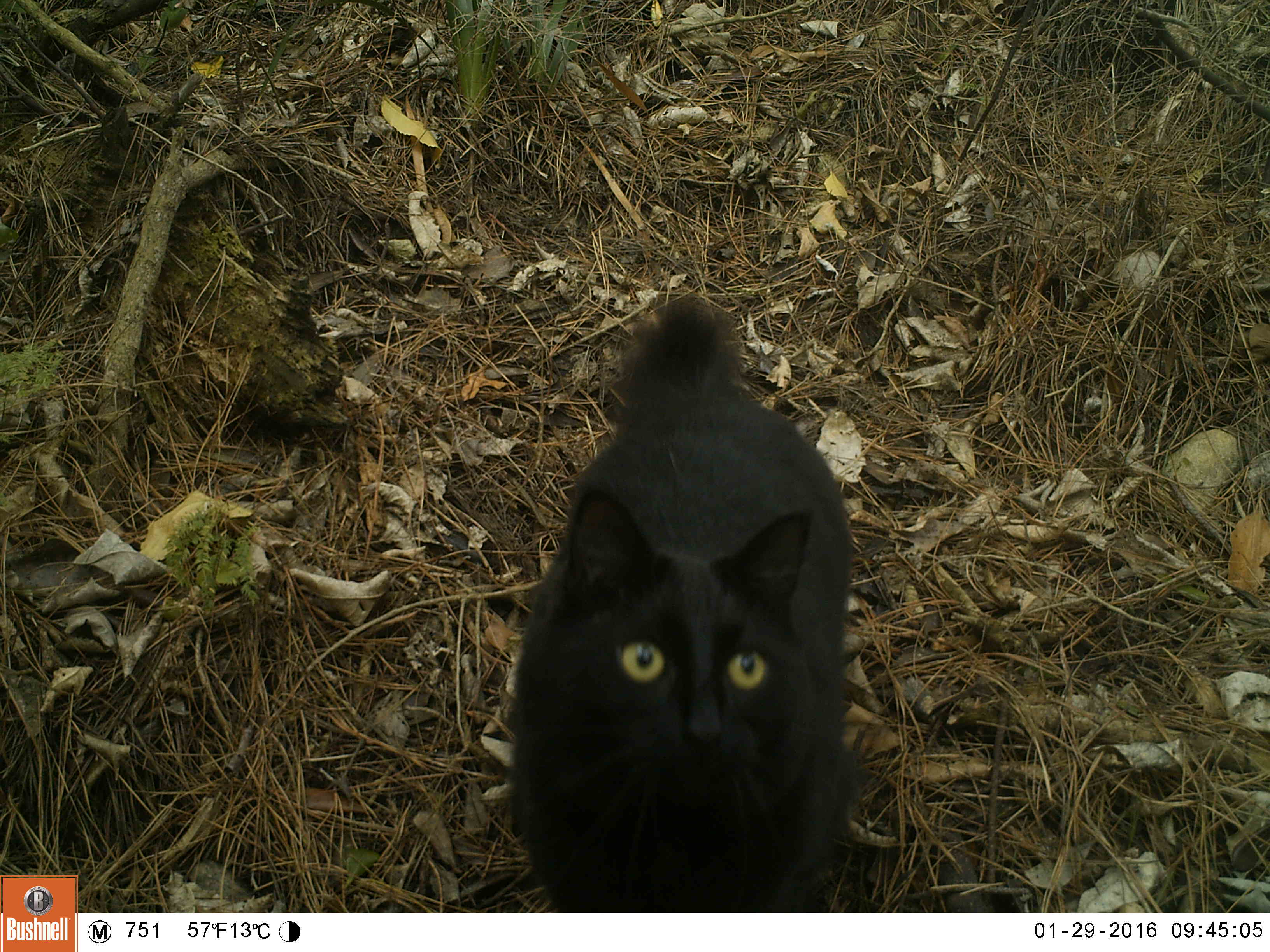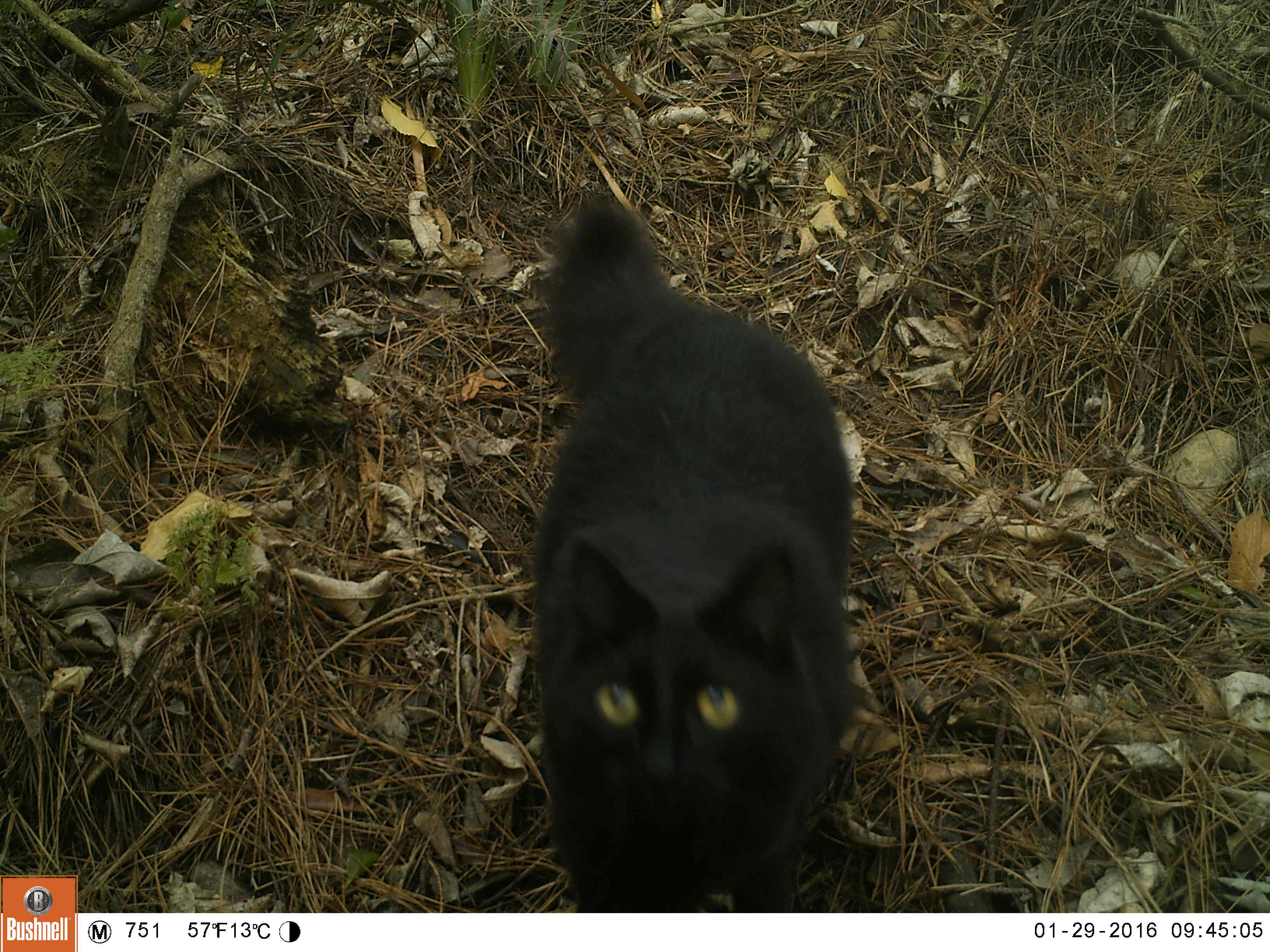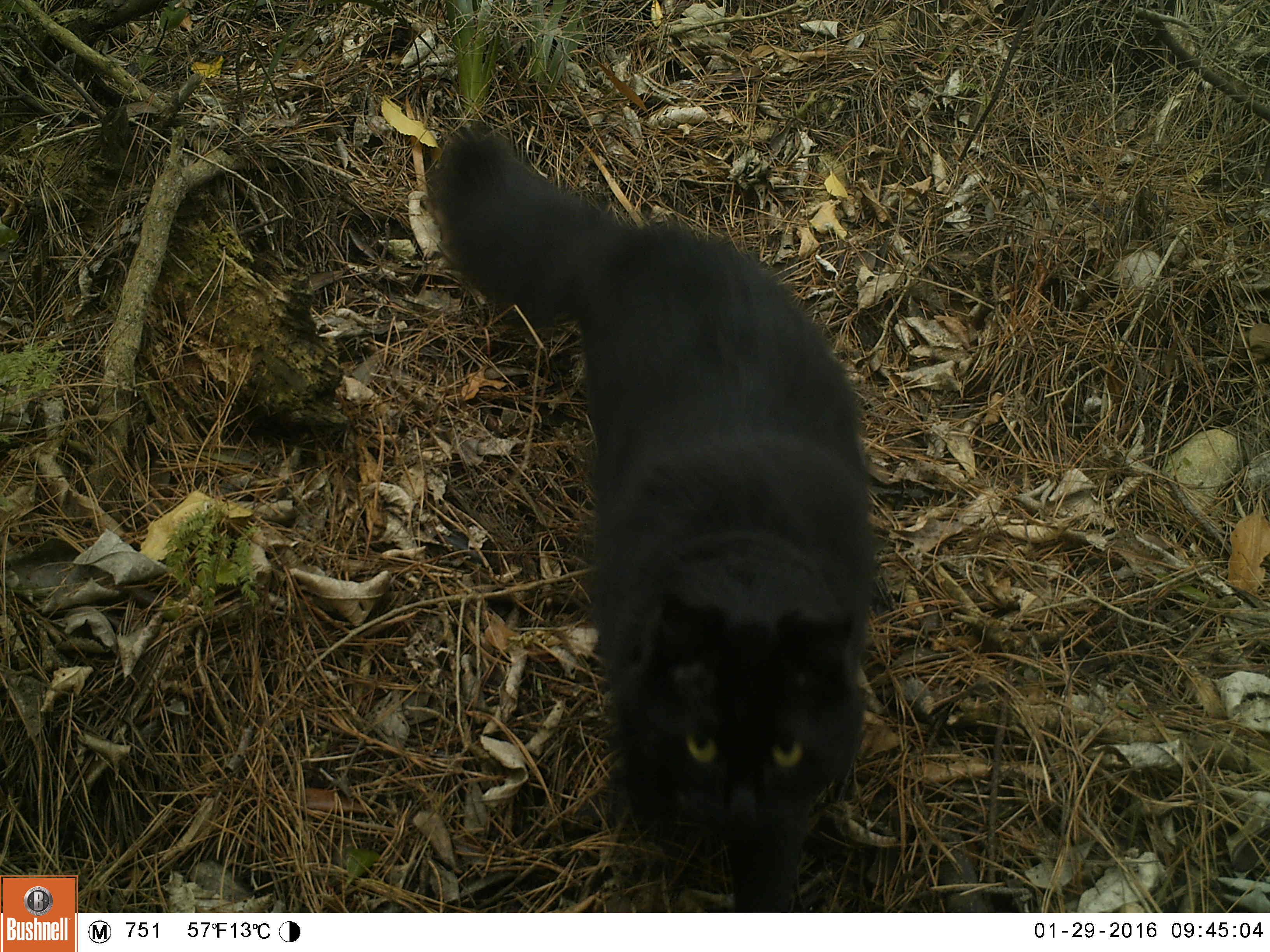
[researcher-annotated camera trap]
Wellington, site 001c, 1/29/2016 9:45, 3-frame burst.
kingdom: Animalia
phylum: Chordata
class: Mammalia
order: Carnivora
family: Felidae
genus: Felis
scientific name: Felis catus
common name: cat